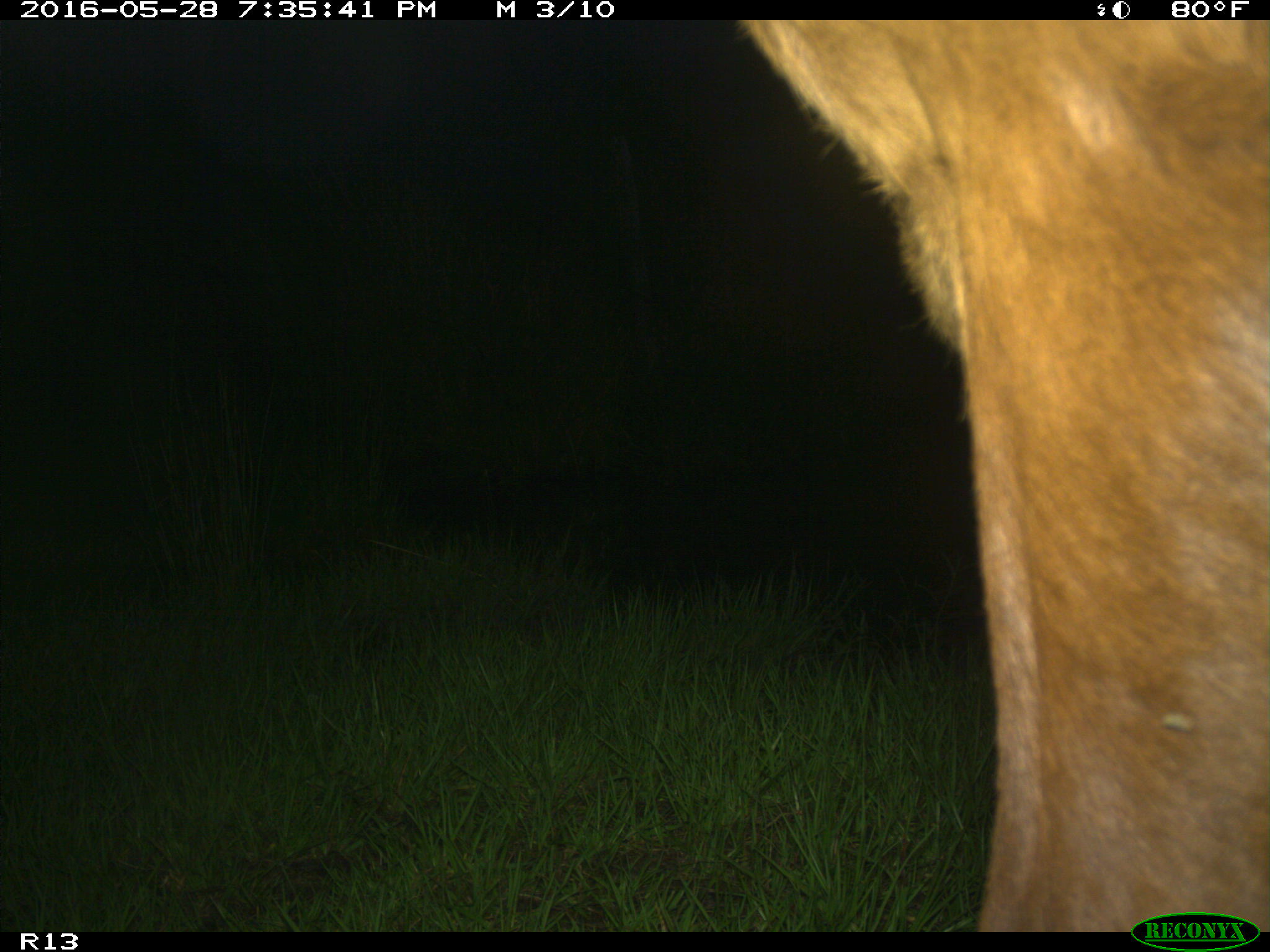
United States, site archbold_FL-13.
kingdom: Animalia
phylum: Chordata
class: Mammalia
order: Artiodactyla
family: Bovidae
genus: Bos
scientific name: Bos taurus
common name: domestic cow